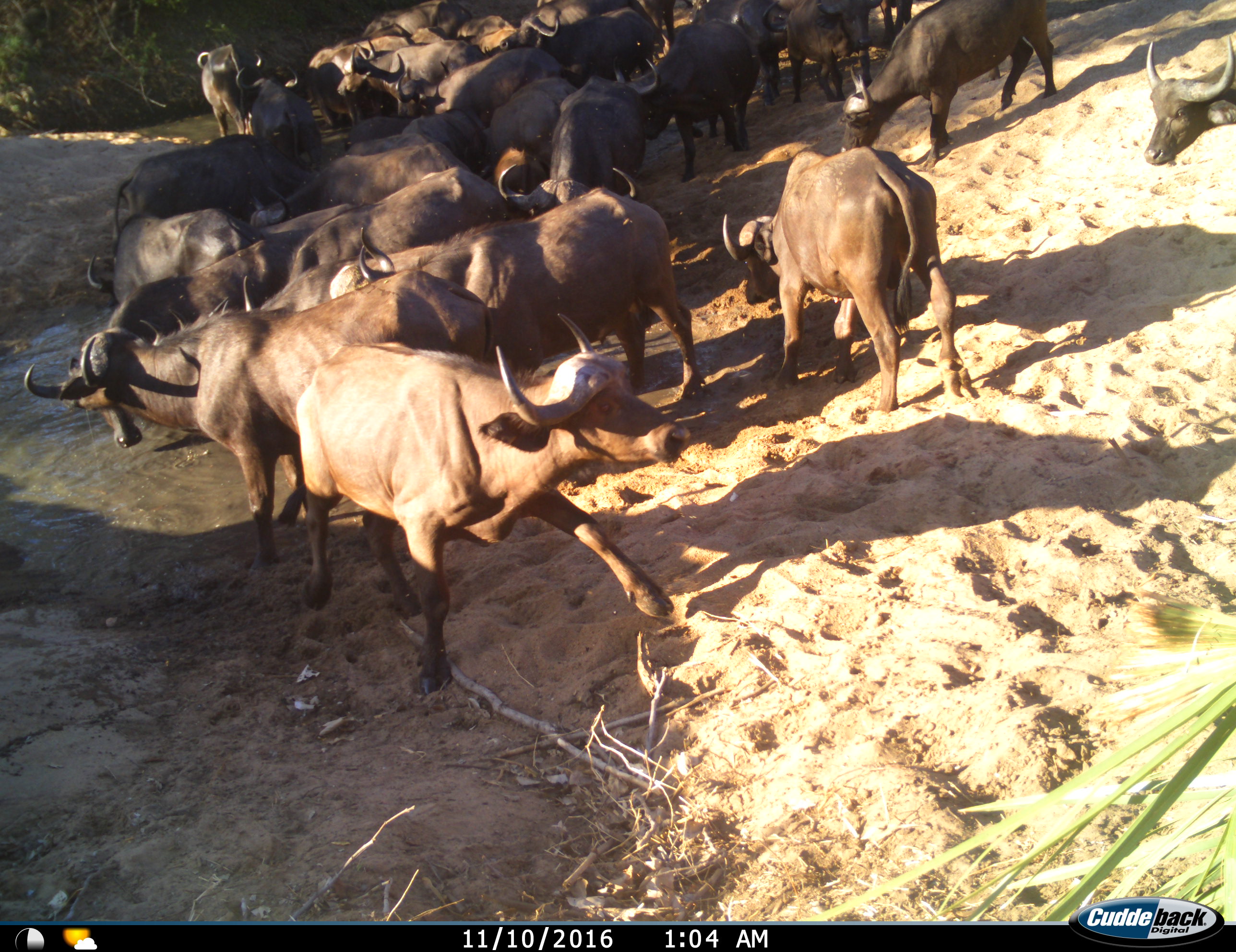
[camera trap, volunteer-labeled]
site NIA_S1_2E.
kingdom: Animalia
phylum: Chordata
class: Mammalia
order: Artiodactyla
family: Bovidae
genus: Syncerus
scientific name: Syncerus caffer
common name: african buffalo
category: buffalo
Buffalo (african buffalo) (Syncerus caffer), count 11-50. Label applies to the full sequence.